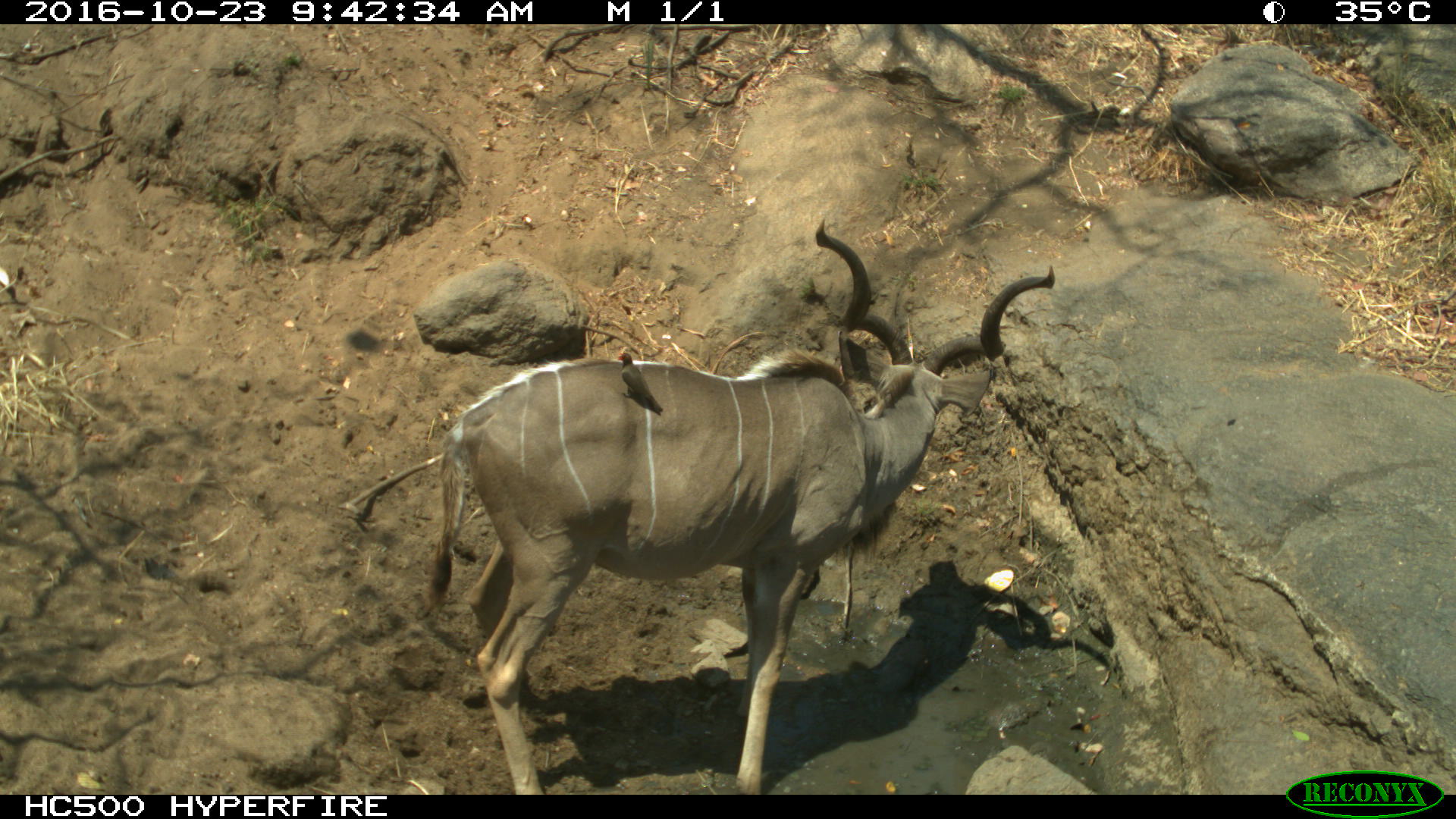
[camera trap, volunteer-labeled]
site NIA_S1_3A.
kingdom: Animalia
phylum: Chordata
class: Aves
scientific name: Aves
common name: bird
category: birdother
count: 1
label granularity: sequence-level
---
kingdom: Animalia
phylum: Chordata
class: Mammalia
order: Artiodactyla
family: Bovidae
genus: Tragelaphus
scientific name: Tragelaphus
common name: kudu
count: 1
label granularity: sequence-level